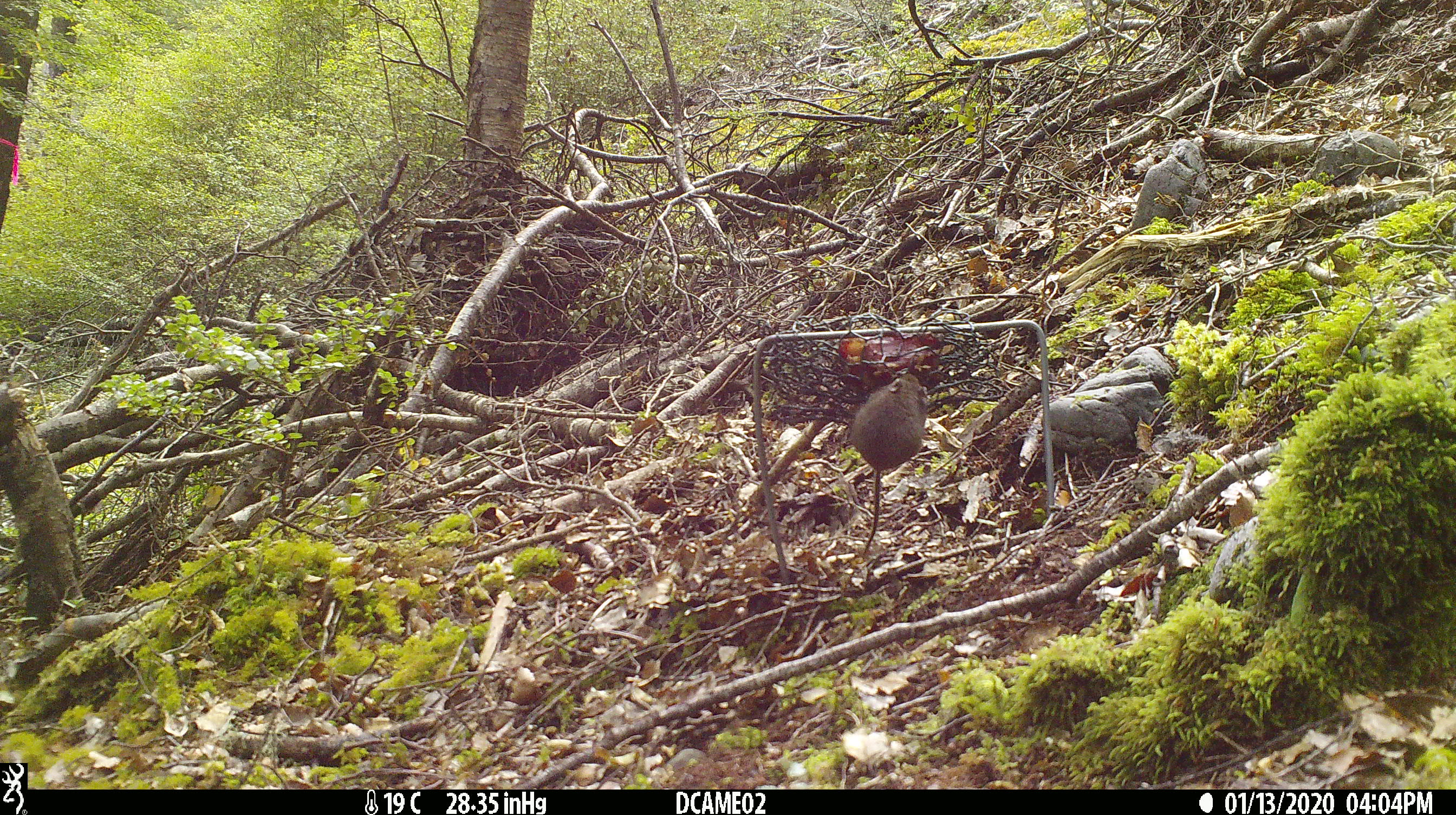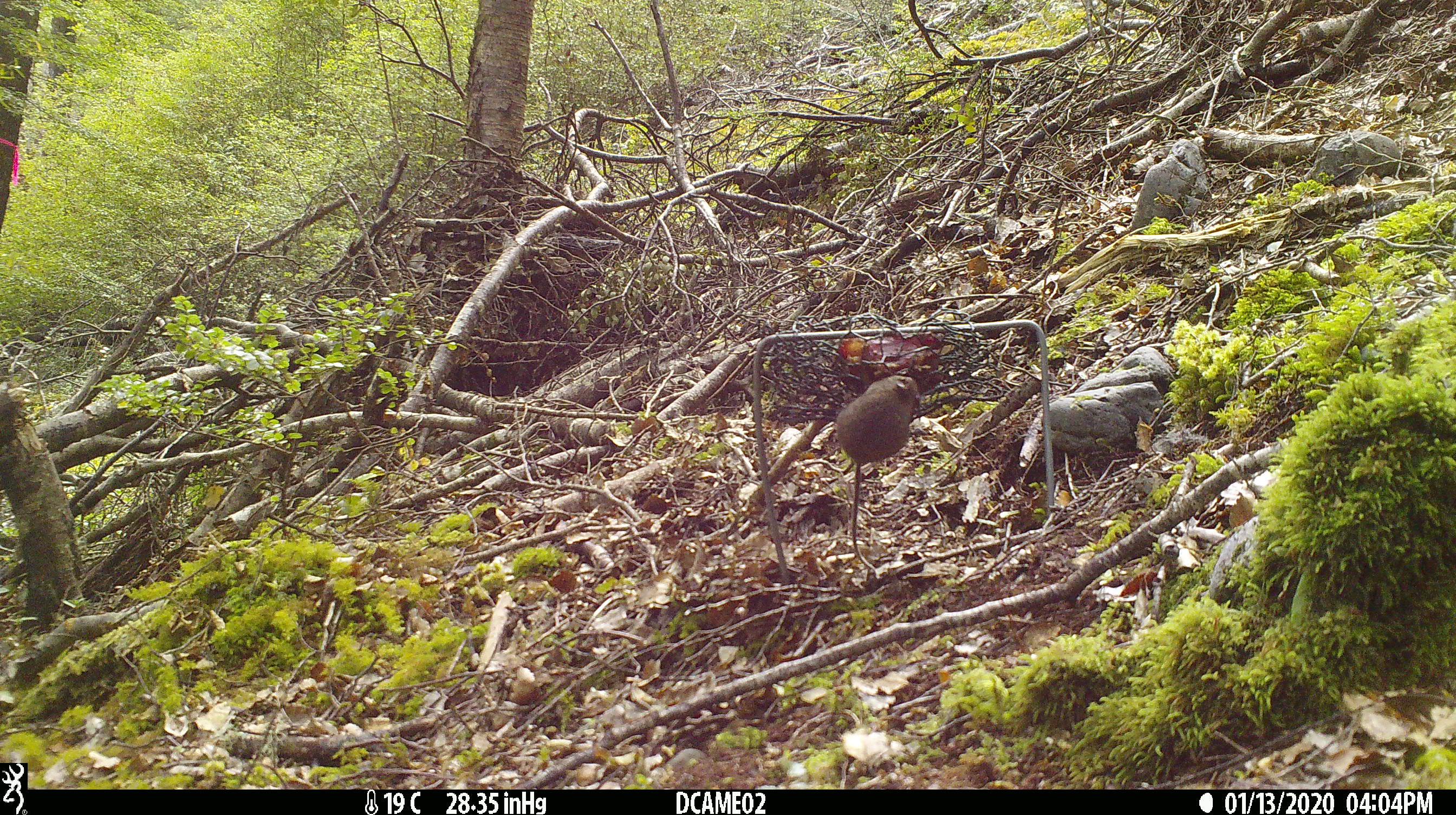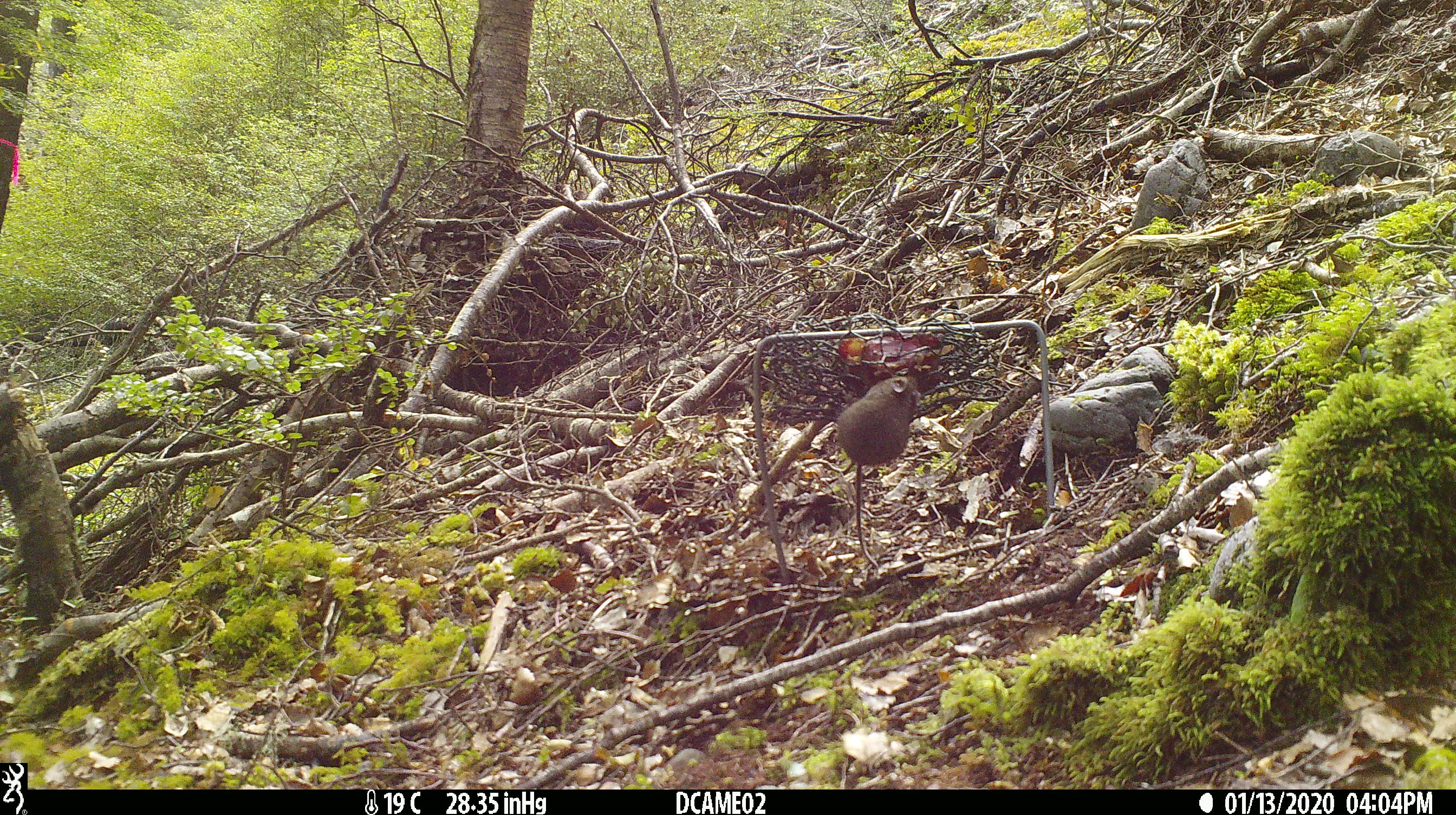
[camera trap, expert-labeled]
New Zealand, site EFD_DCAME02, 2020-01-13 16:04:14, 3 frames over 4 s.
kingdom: Animalia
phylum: Chordata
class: Mammalia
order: Rodentia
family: Muridae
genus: Mus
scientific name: Mus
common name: mouse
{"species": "mouse (Mus)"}